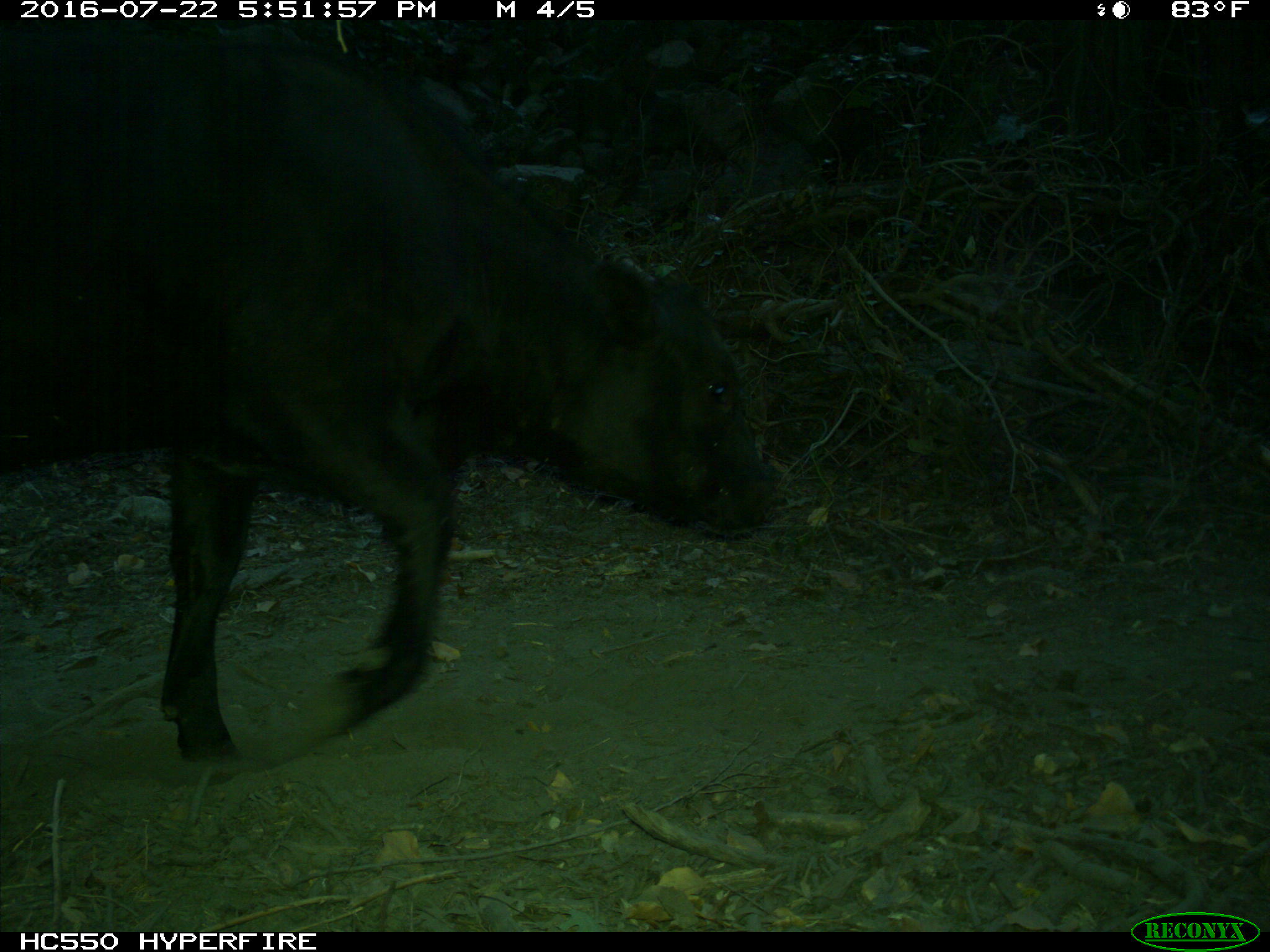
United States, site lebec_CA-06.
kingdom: Animalia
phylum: Chordata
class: Mammalia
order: Artiodactyla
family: Bovidae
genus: Bos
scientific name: Bos taurus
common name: domestic cow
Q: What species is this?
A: Bos taurus (domestic cow).